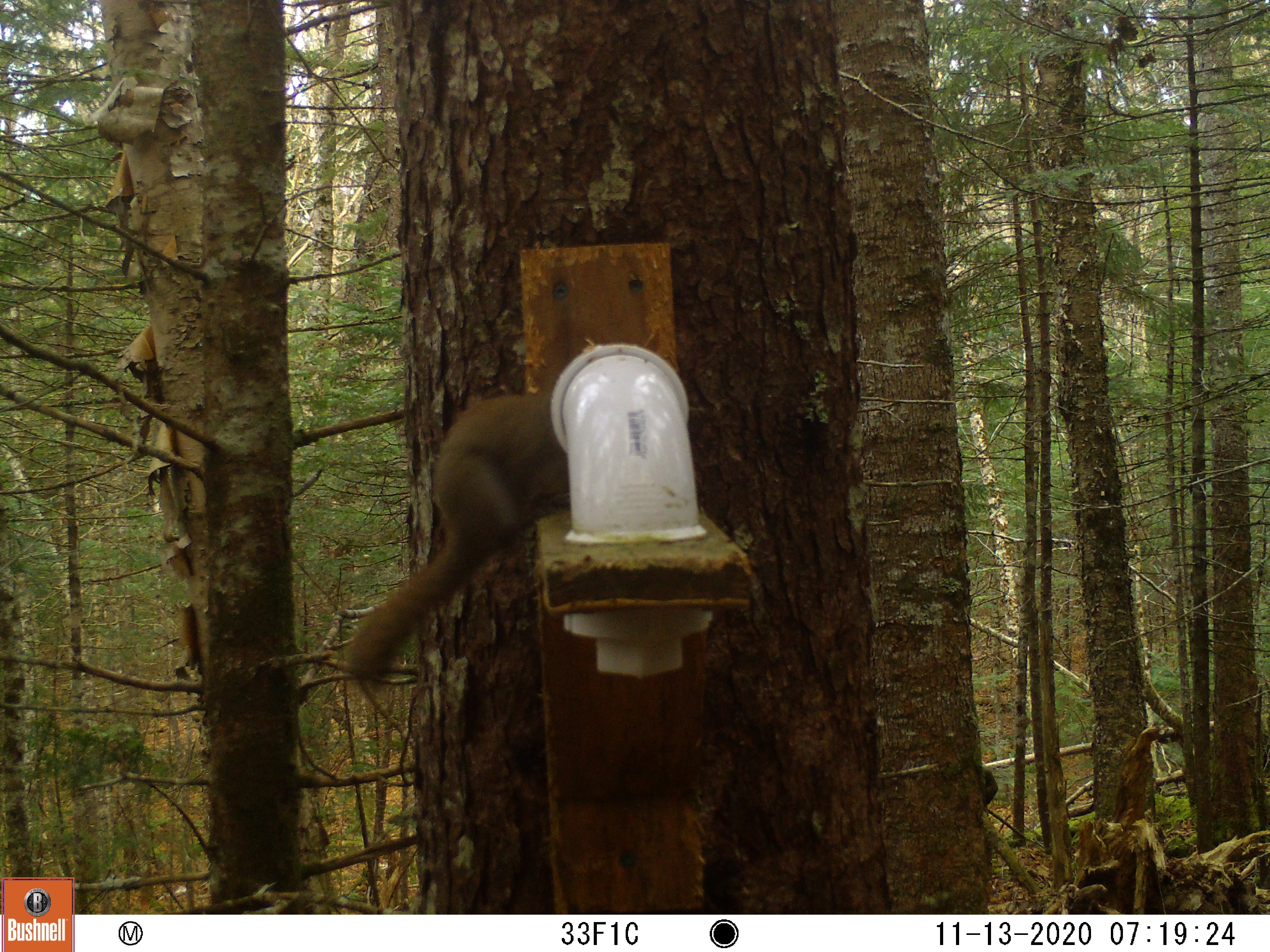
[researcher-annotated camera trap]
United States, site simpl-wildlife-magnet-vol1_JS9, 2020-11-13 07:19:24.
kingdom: Animalia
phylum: Chordata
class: Mammalia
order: Rodentia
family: Sciuridae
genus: Tamiasciurus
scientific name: Tamiasciurus hudsonicus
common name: red squirrel